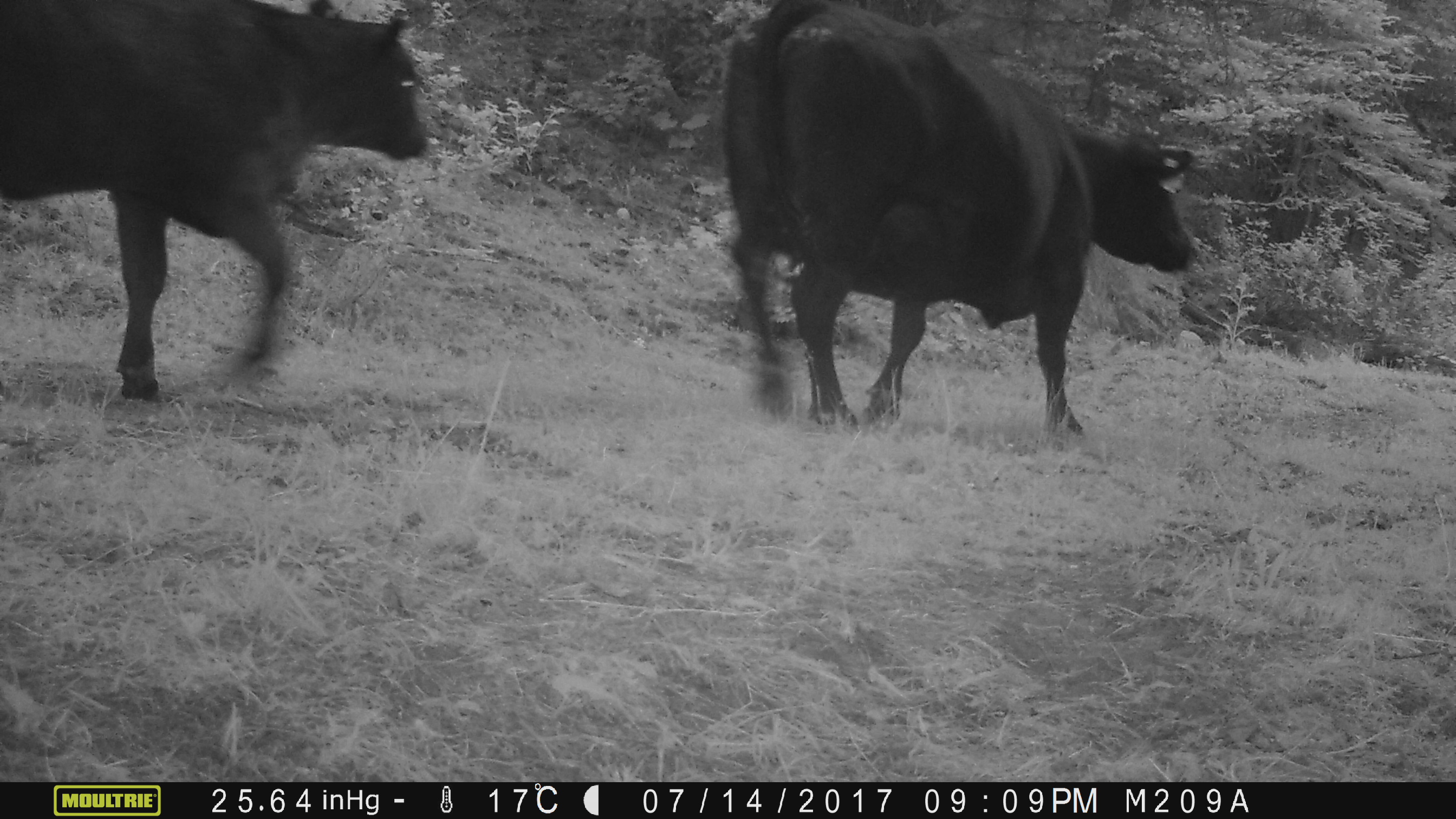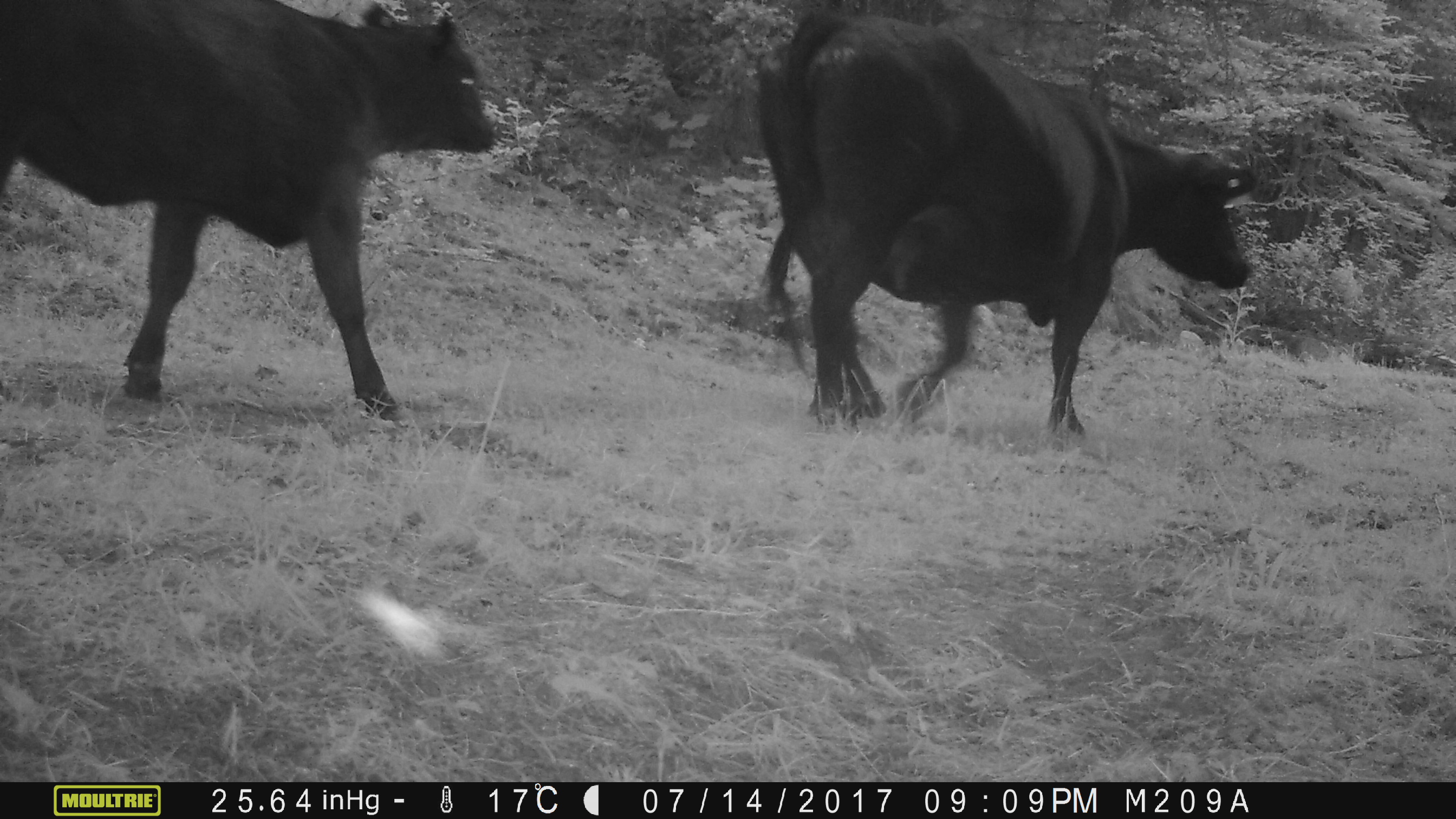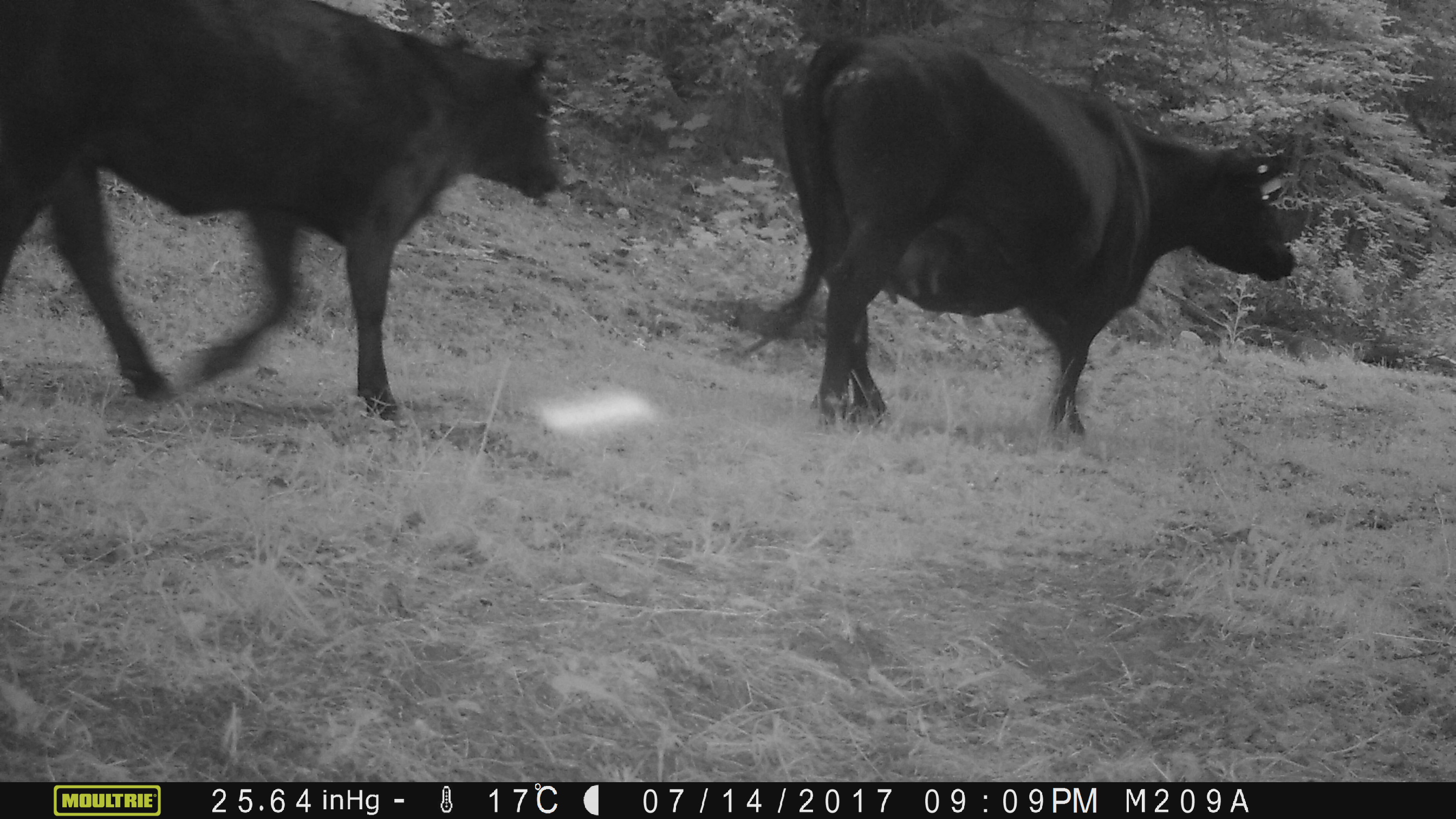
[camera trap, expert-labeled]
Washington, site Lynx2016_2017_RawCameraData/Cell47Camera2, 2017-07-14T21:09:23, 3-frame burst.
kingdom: Animalia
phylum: Chordata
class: Mammalia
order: Artiodactyla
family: Bovidae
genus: Bos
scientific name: Bos taurus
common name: domestic cattle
Domestic cattle (Bos taurus). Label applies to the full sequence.